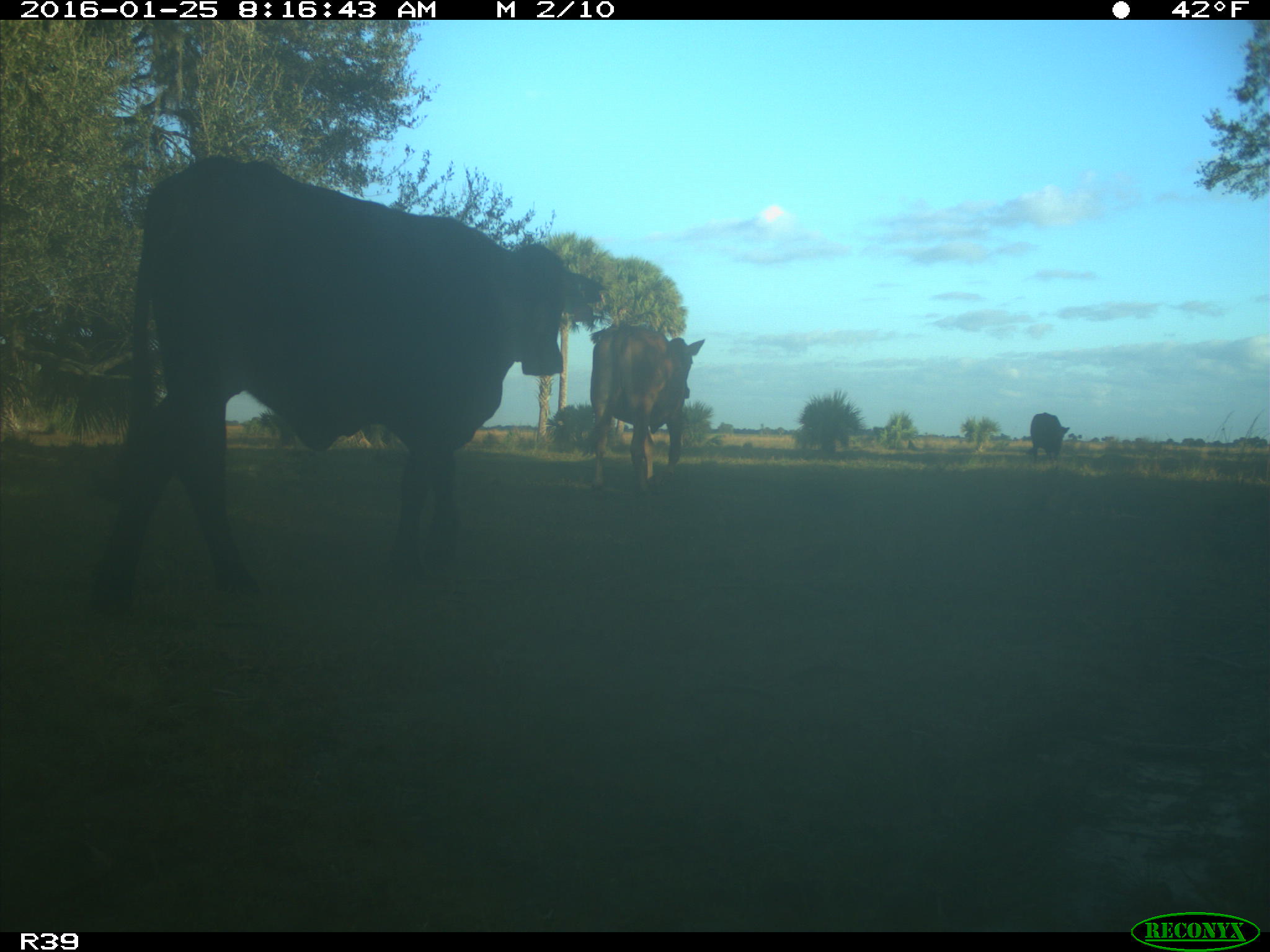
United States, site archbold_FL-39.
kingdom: Animalia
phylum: Chordata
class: Mammalia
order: Artiodactyla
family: Bovidae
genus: Bos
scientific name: Bos taurus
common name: domestic cow